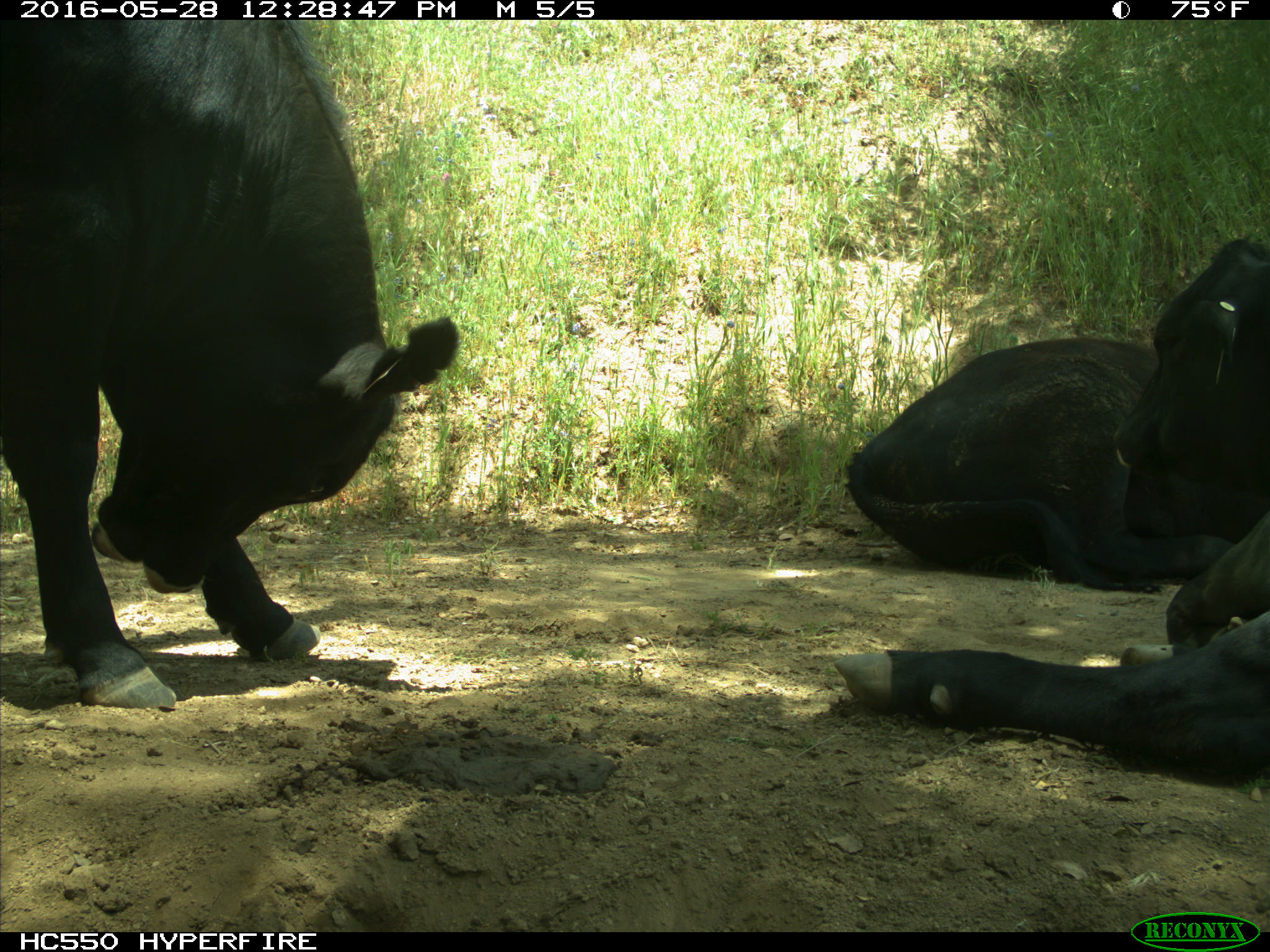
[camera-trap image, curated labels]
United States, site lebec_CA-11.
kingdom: Animalia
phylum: Chordata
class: Mammalia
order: Artiodactyla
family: Bovidae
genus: Bos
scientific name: Bos taurus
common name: domestic cow